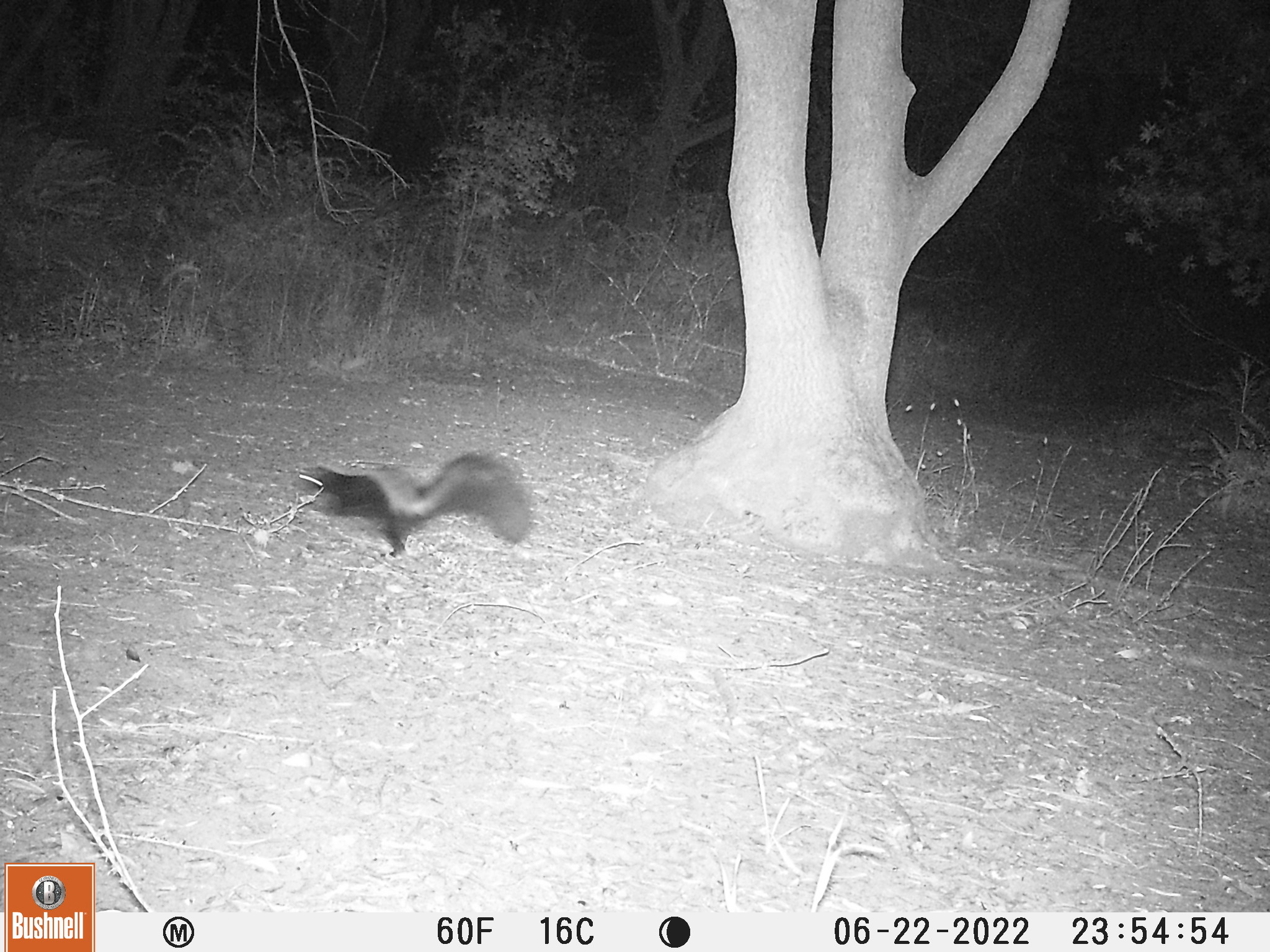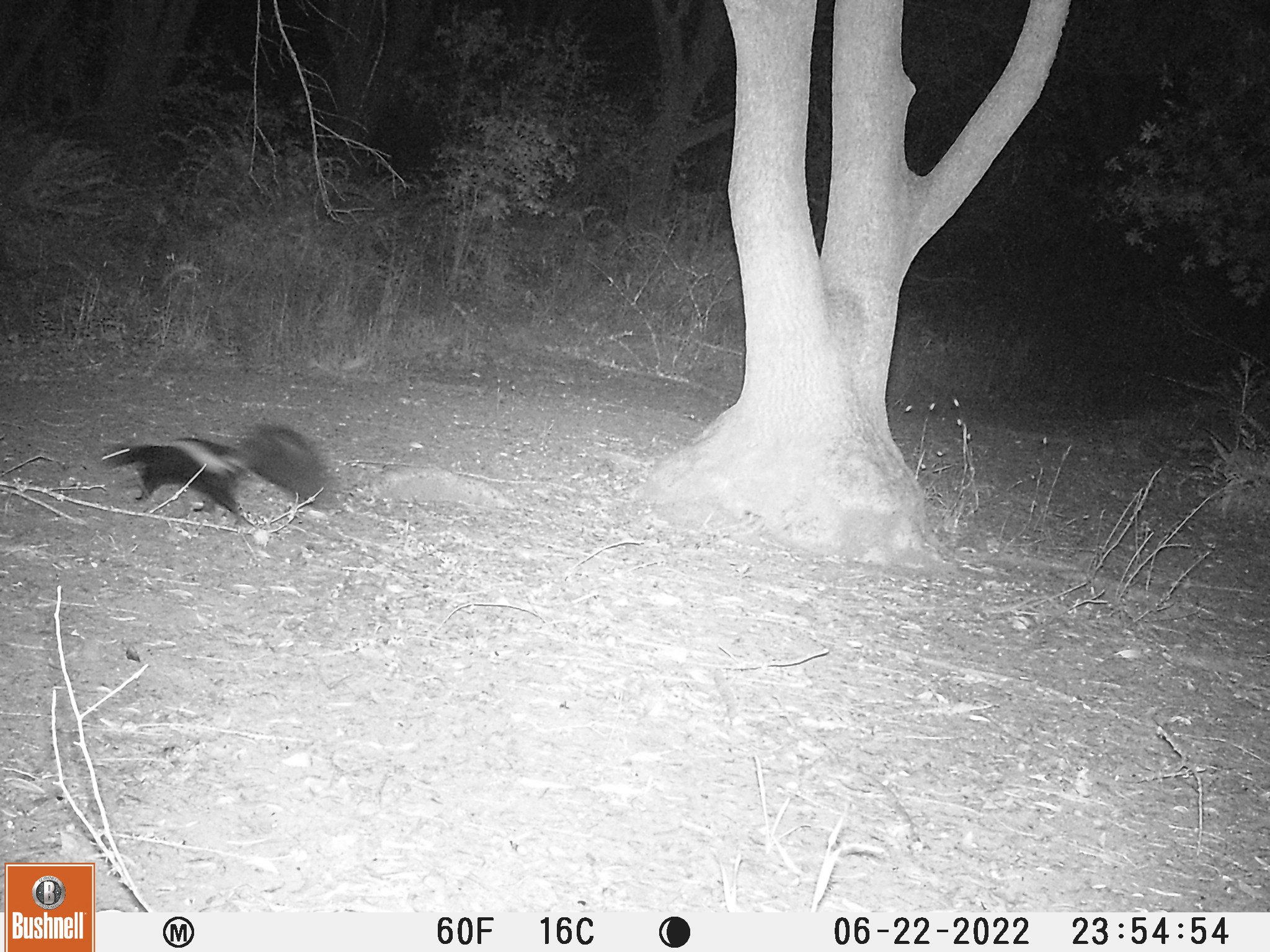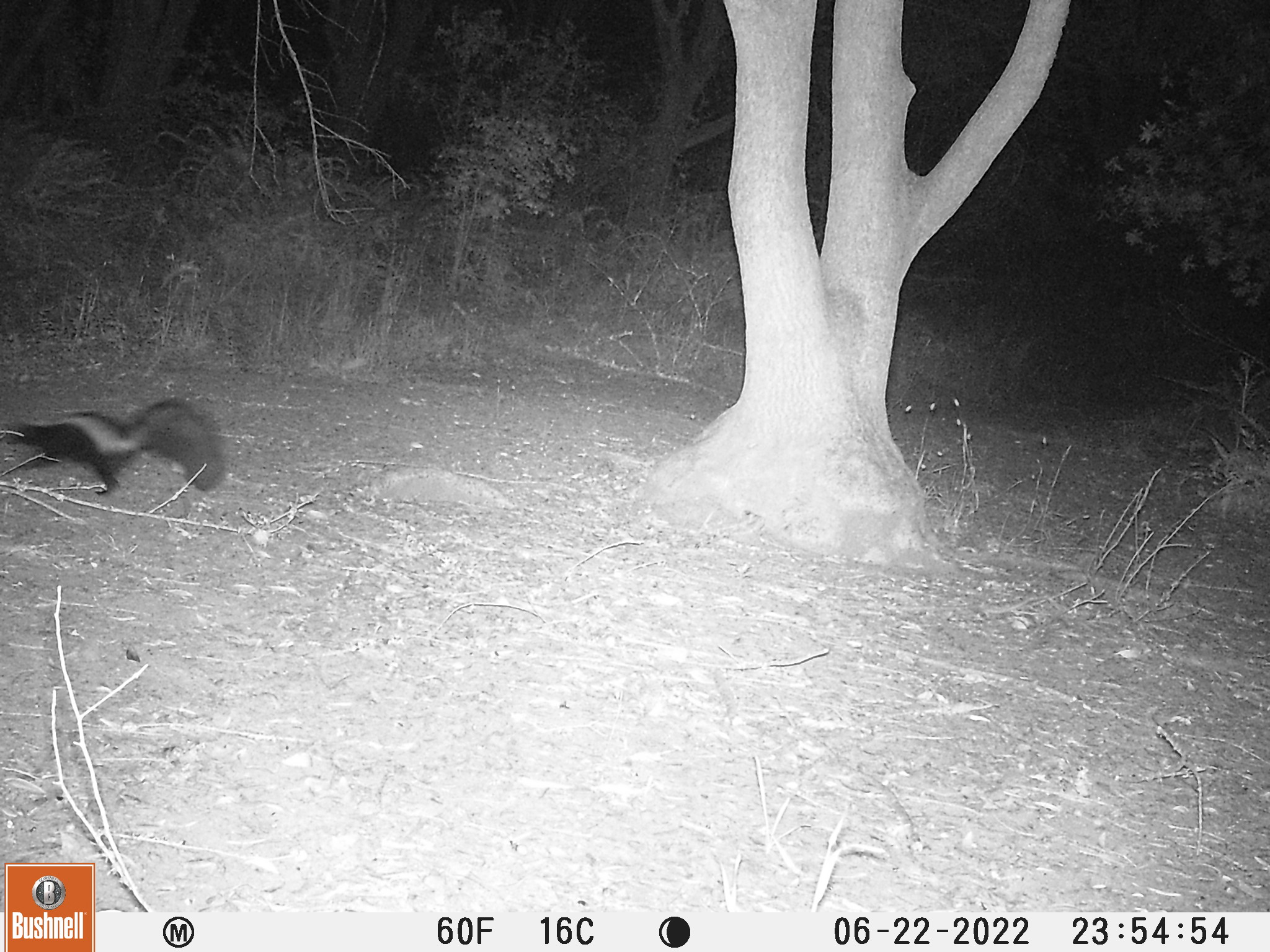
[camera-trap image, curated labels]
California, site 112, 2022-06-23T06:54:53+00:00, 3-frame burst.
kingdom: Animalia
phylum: Chordata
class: Mammalia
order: Carnivora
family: Mephitidae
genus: Mephitis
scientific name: Mephitis mephitis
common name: striped skunk